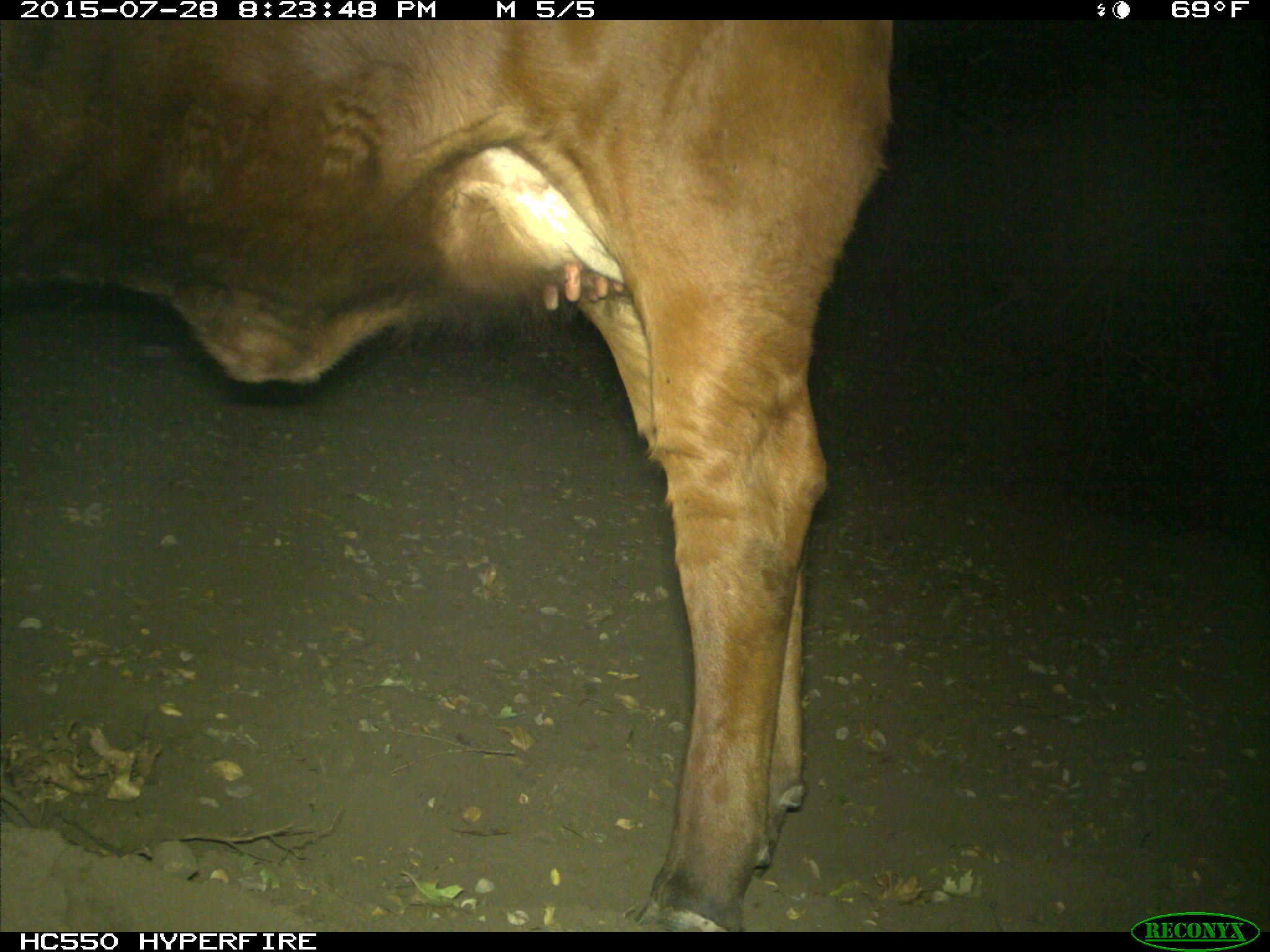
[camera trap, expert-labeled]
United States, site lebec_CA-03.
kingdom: Animalia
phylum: Chordata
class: Mammalia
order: Artiodactyla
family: Bovidae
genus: Bos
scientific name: Bos taurus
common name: domestic cow